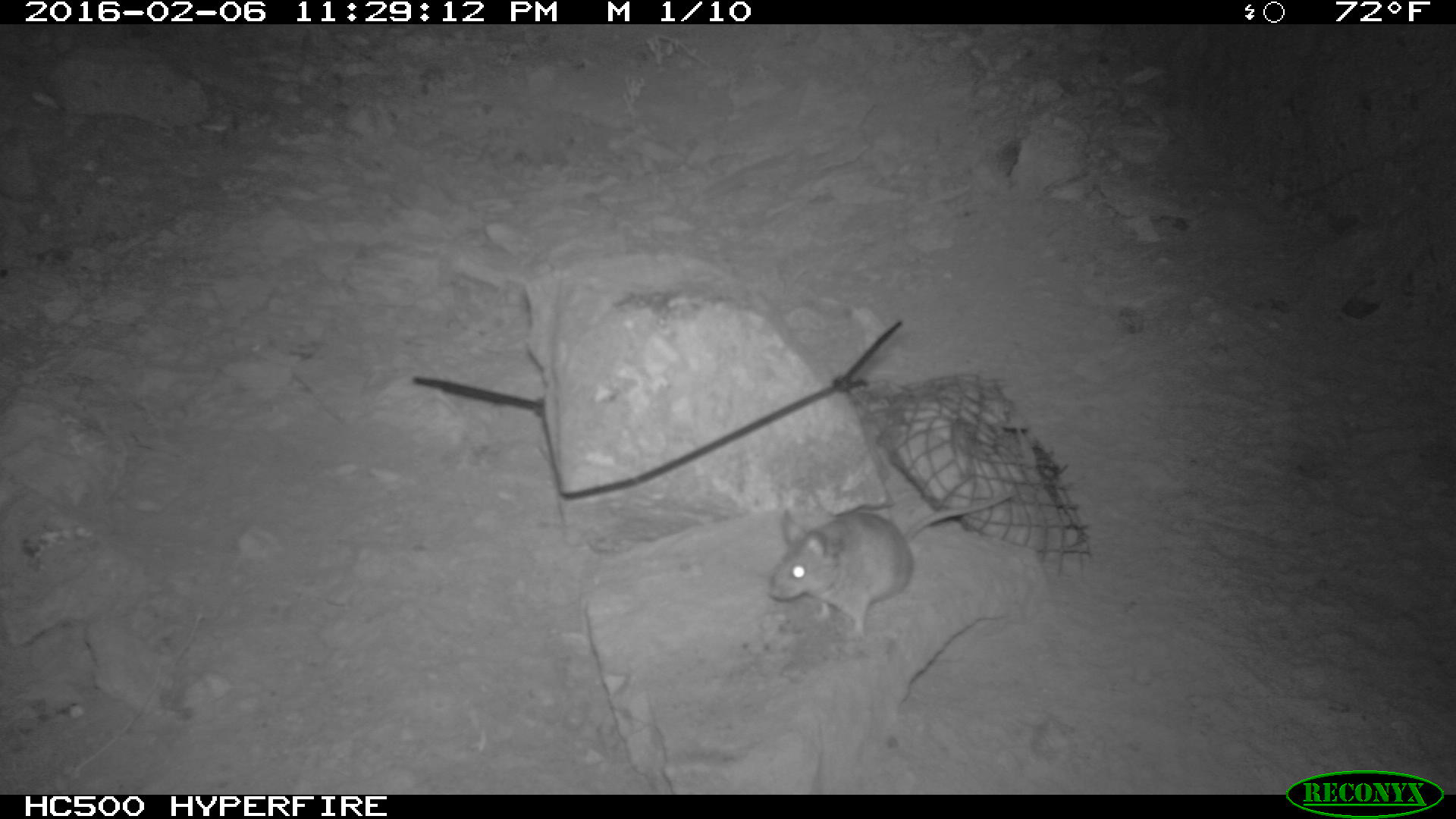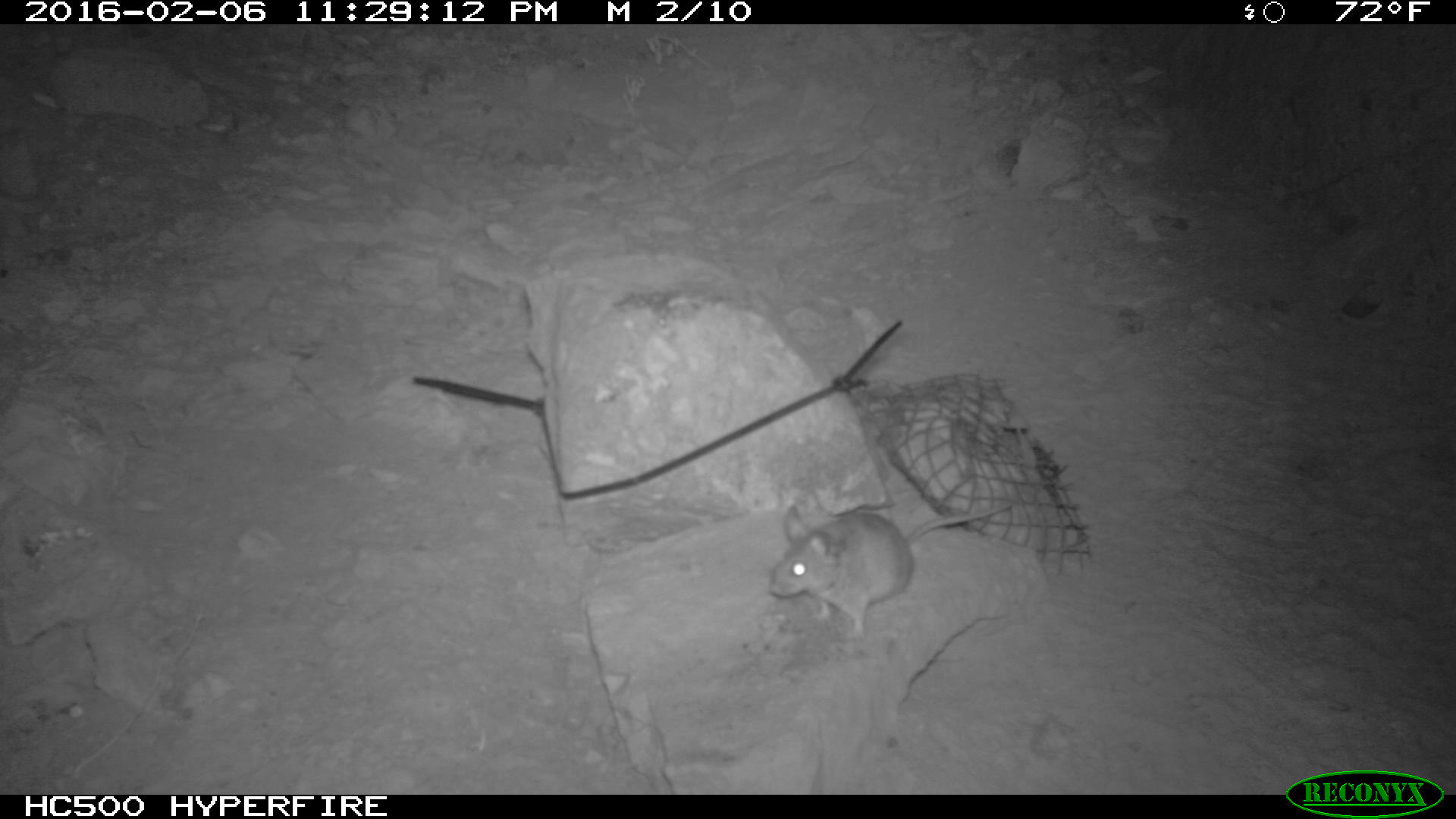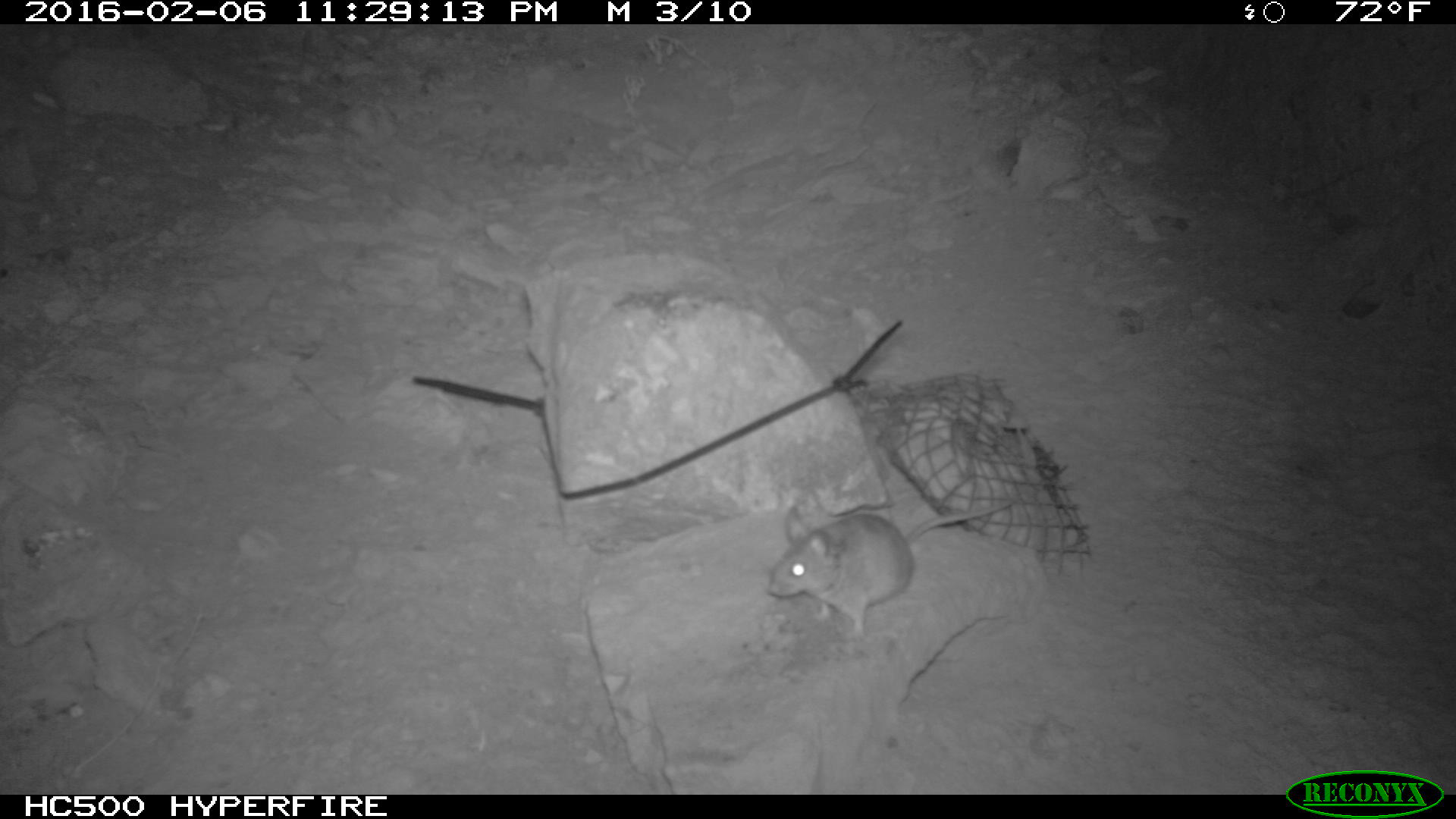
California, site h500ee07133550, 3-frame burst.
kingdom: Animalia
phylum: Chordata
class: Mammalia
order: Rodentia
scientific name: Rodentia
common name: rodent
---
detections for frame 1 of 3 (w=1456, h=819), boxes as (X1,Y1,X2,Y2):
rodent: (768,491,1015,643)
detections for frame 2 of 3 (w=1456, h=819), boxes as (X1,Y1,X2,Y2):
rodent: (765,498,1021,640)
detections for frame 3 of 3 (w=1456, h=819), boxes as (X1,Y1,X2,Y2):
rodent: (757,499,1012,644)